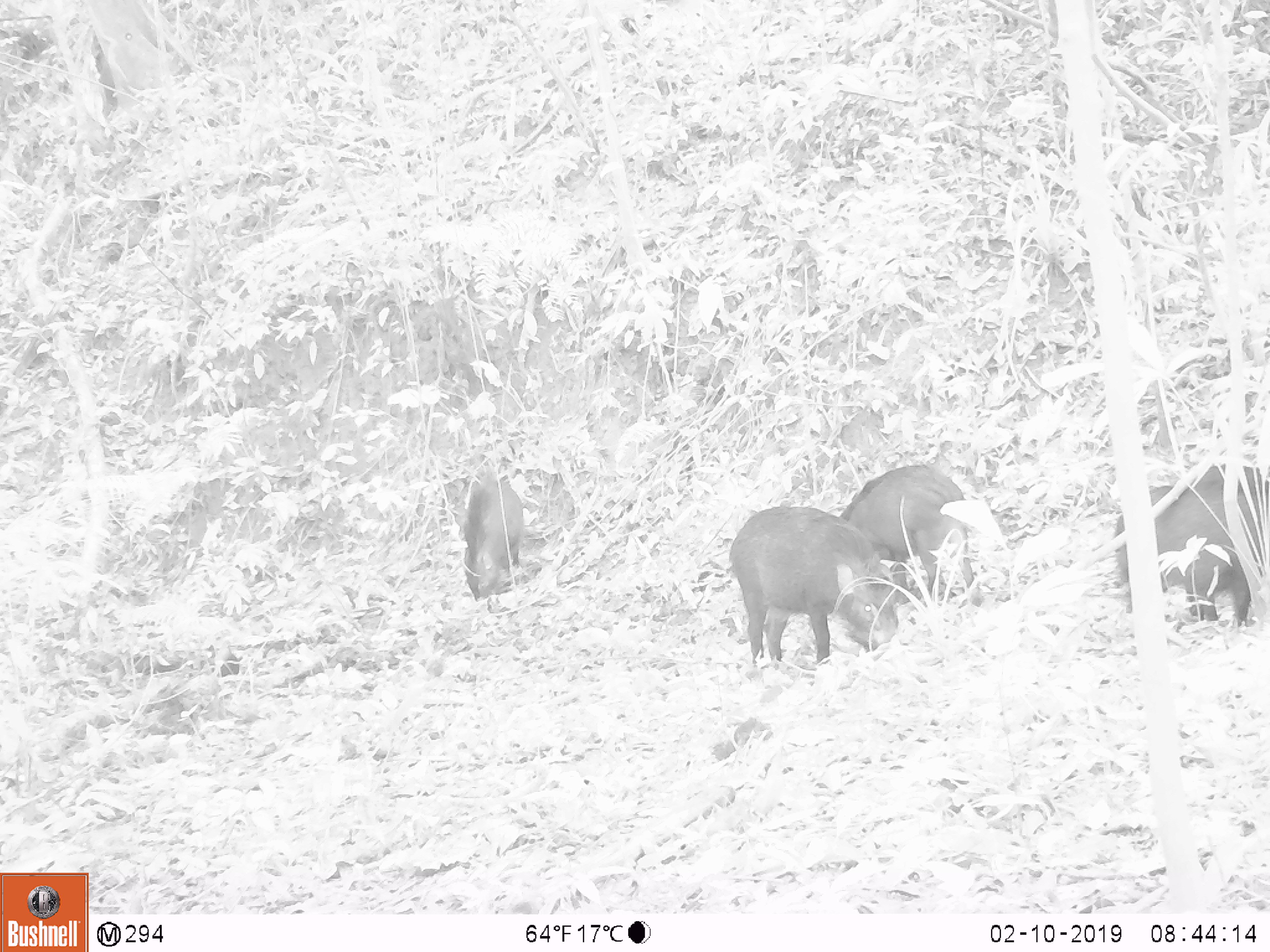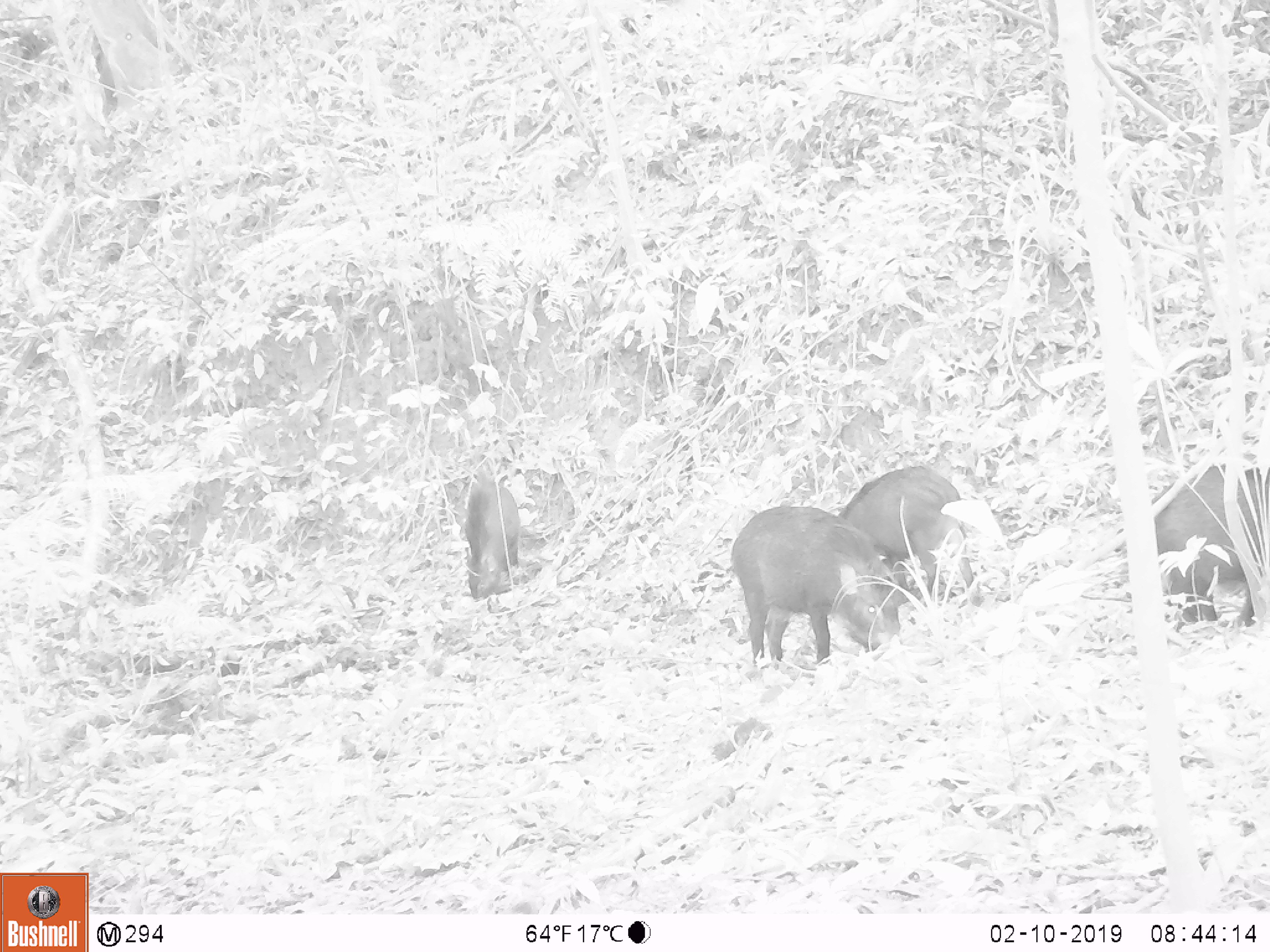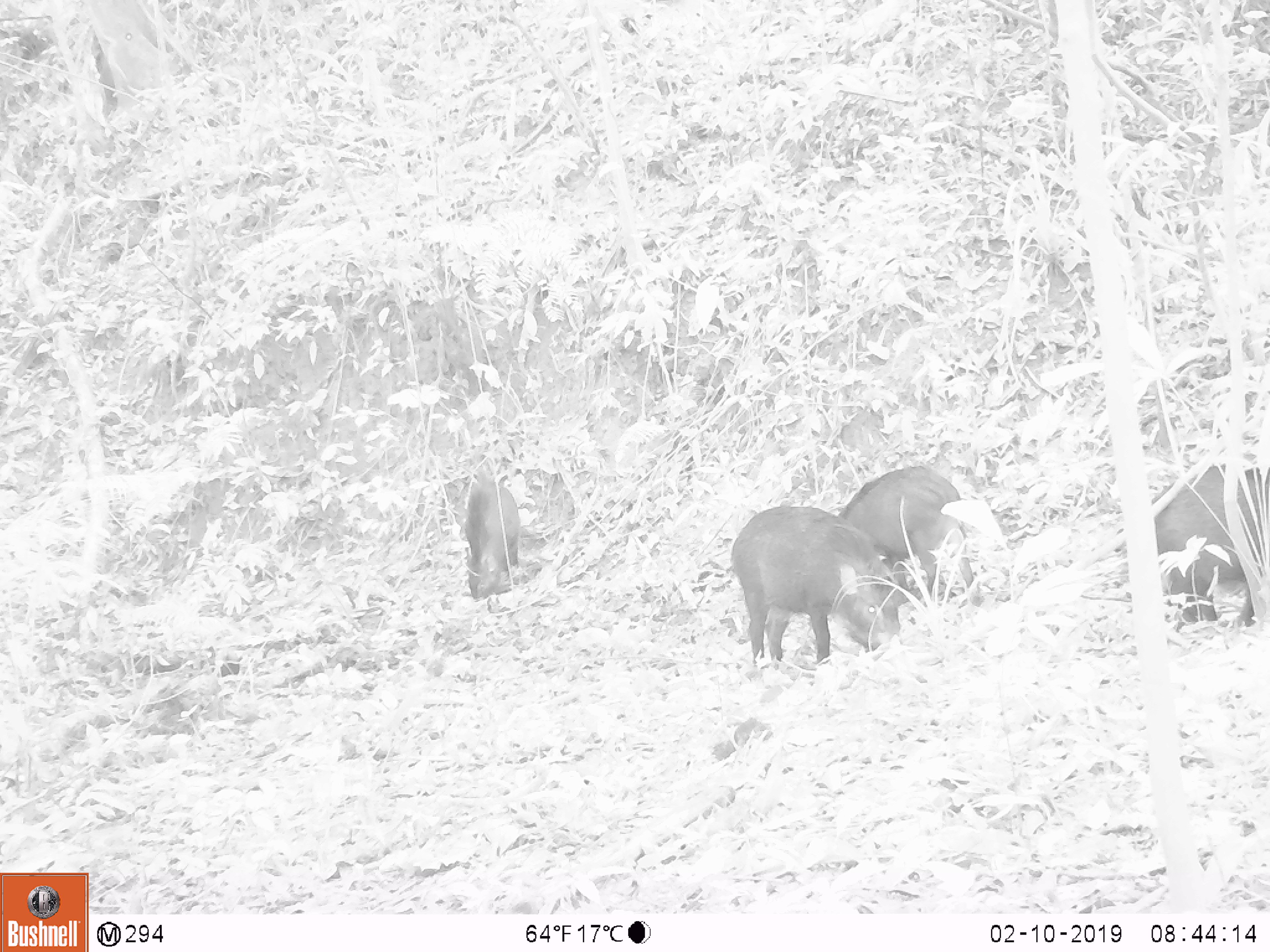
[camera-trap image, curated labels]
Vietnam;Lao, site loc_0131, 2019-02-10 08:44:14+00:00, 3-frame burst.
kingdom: Animalia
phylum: Chordata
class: Mammalia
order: Artiodactyla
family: Suidae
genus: Sus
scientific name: Sus scrofa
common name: eurasian wild pig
Eurasian wild pig (Sus scrofa). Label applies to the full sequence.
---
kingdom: Animalia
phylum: Chordata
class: Aves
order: Galliformes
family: Phasianidae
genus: Gallus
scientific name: Gallus gallus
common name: red junglefowl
Red junglefowl (Gallus gallus). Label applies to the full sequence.